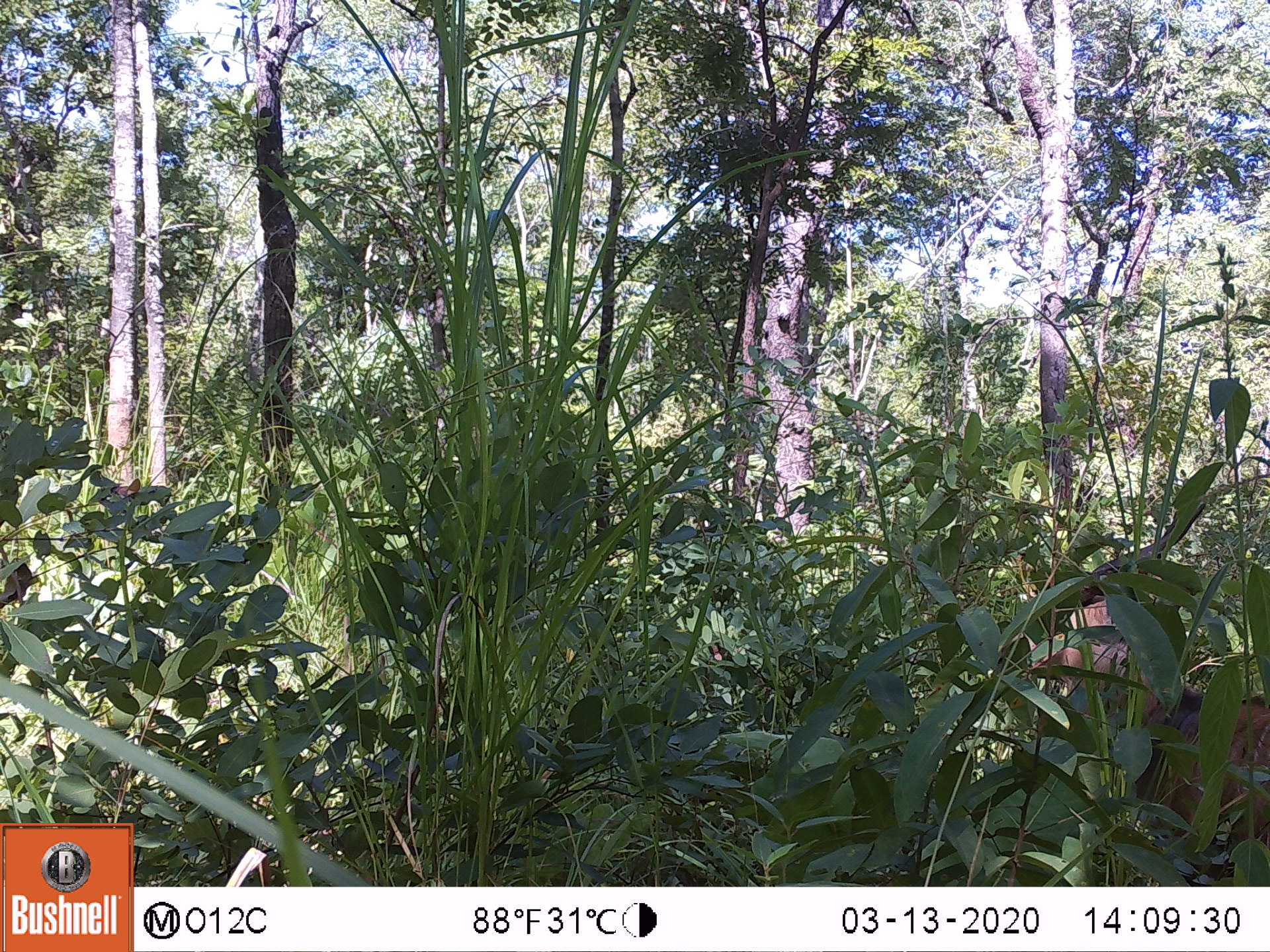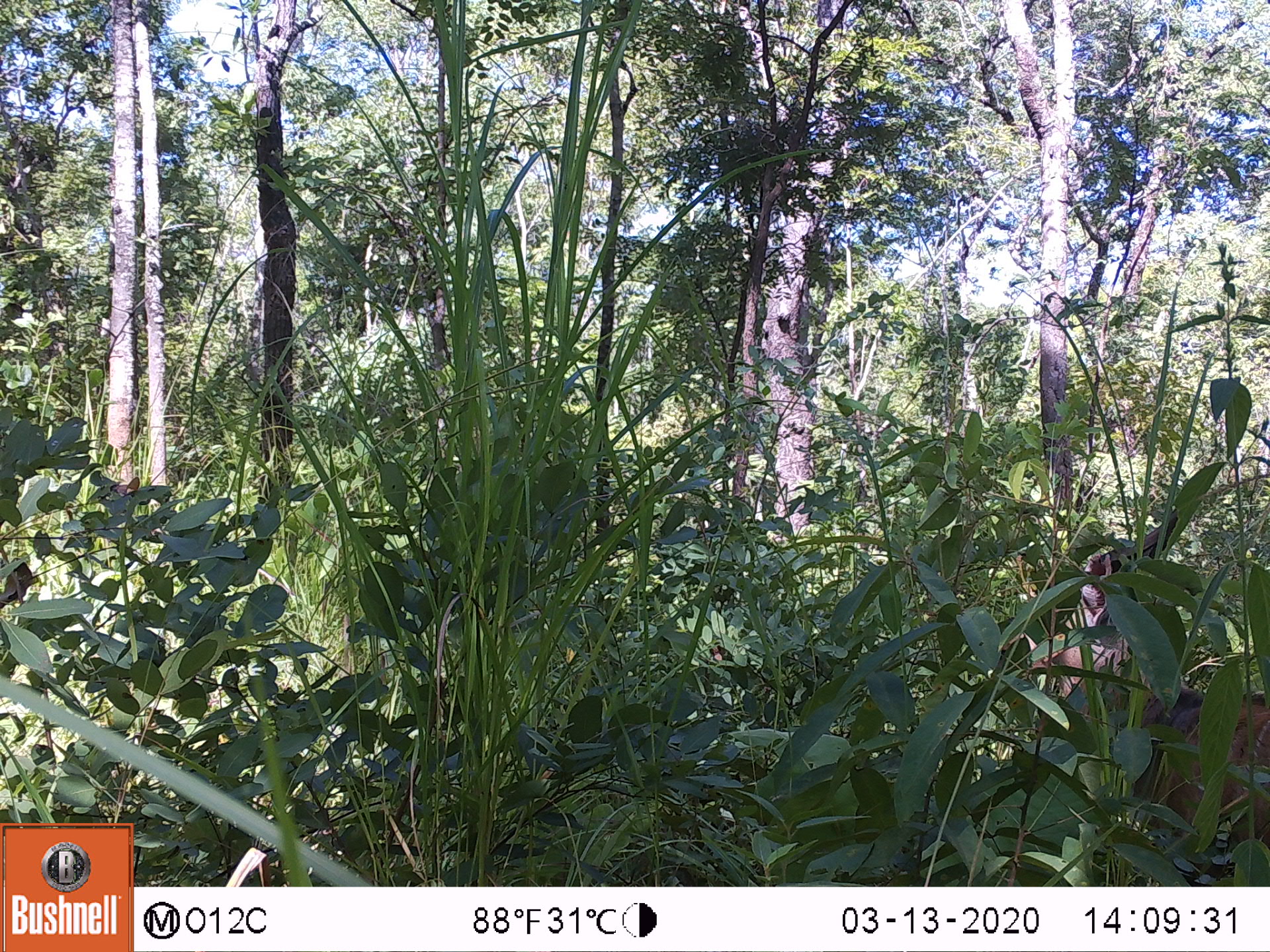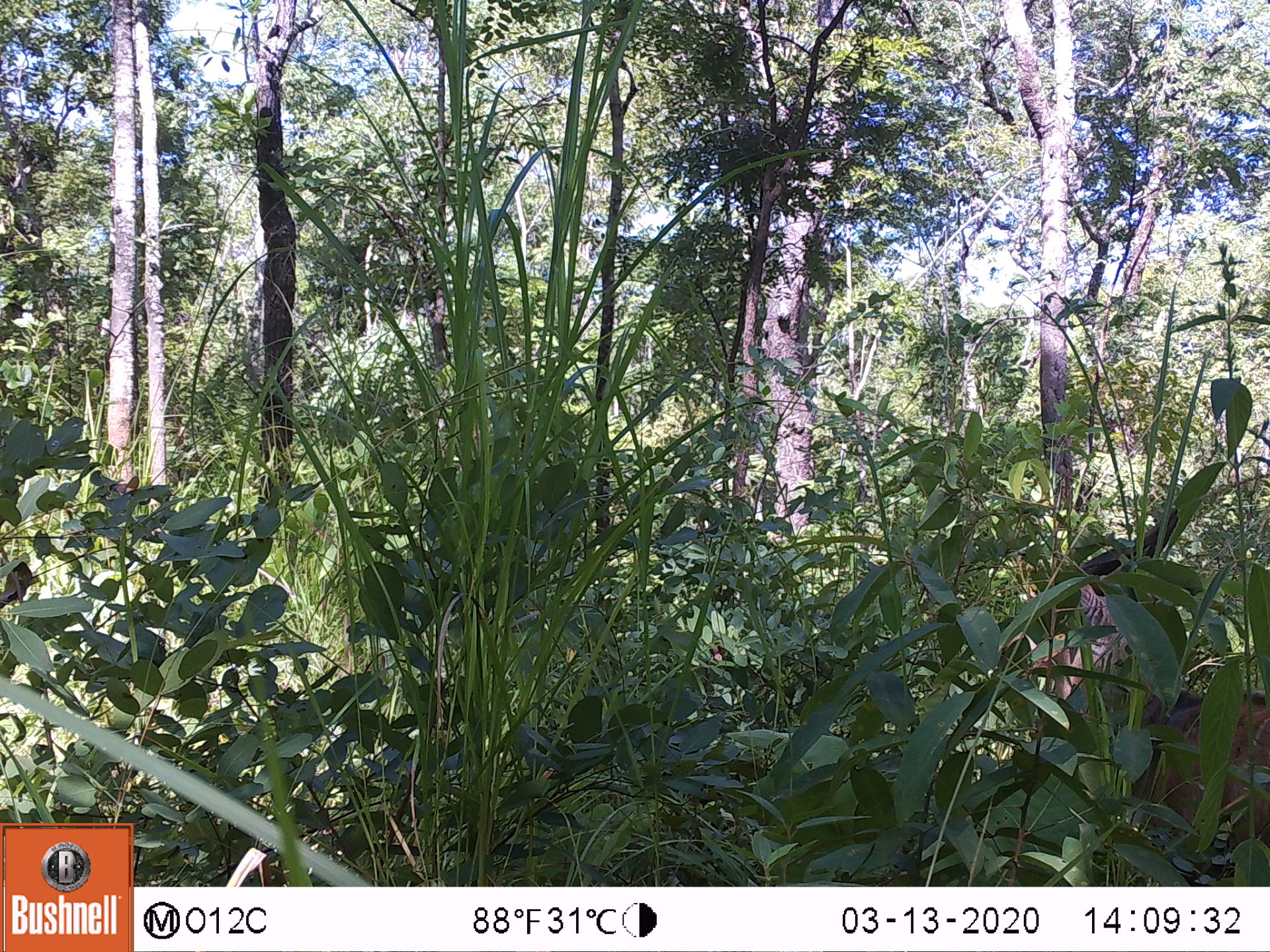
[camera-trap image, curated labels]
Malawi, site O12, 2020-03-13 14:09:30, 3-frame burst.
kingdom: Animalia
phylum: Chordata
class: Mammalia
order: Artiodactyla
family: Bovidae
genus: Tragelaphus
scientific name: Tragelaphus sylvaticus sylvaticus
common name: cape bushbuck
Cape bushbuck (Tragelaphus sylvaticus sylvaticus), count 1.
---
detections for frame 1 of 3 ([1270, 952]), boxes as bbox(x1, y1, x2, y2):
cape bushbuck: bbox(1018, 497, 1267, 877)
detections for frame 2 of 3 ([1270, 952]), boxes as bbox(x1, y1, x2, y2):
cape bushbuck: bbox(1018, 489, 1268, 860)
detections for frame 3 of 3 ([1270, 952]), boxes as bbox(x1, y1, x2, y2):
cape bushbuck: bbox(1012, 477, 1266, 866)